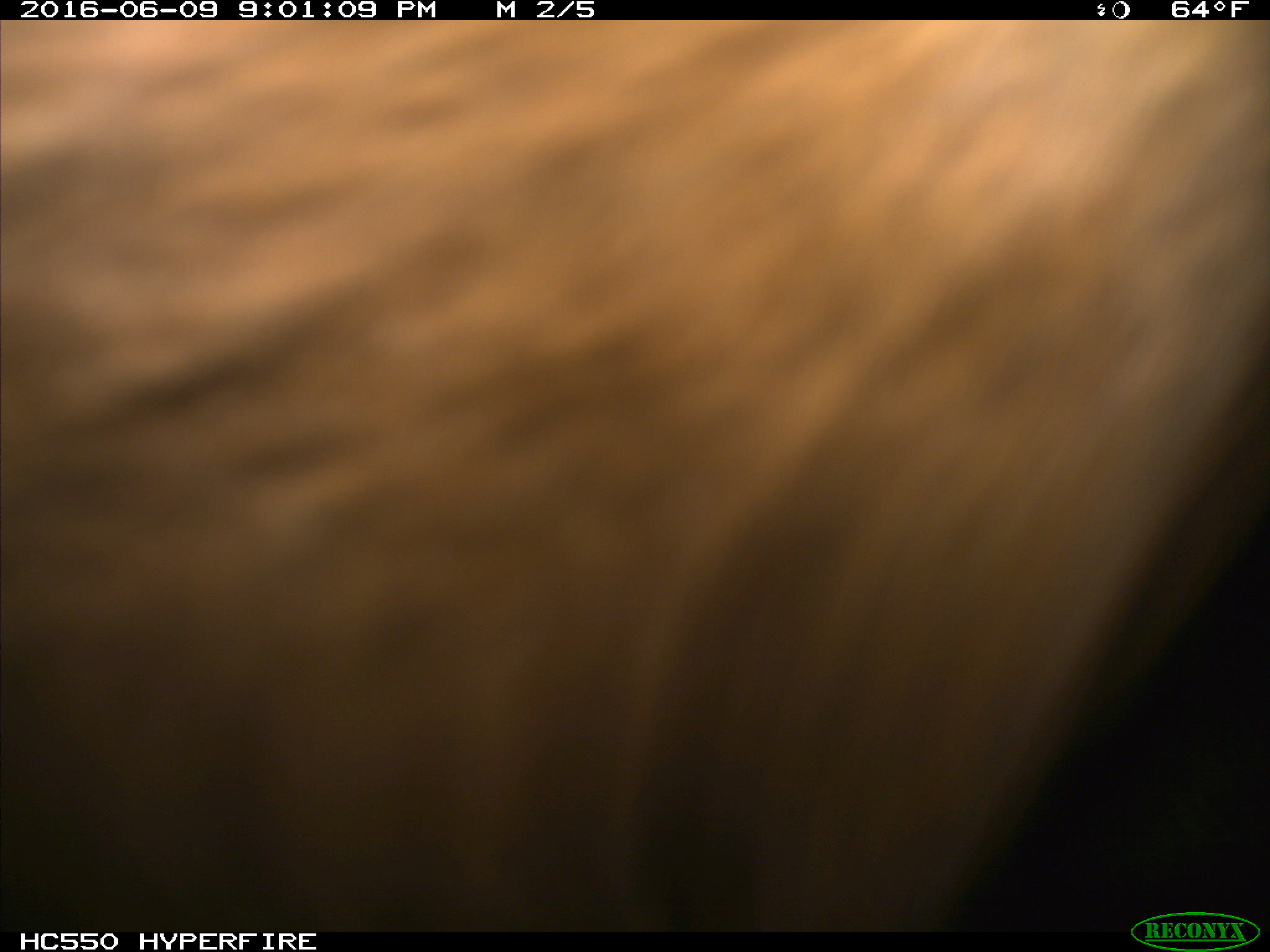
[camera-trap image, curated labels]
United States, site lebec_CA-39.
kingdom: Animalia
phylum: Chordata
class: Mammalia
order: Artiodactyla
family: Bovidae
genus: Bos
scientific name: Bos taurus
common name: domestic cow